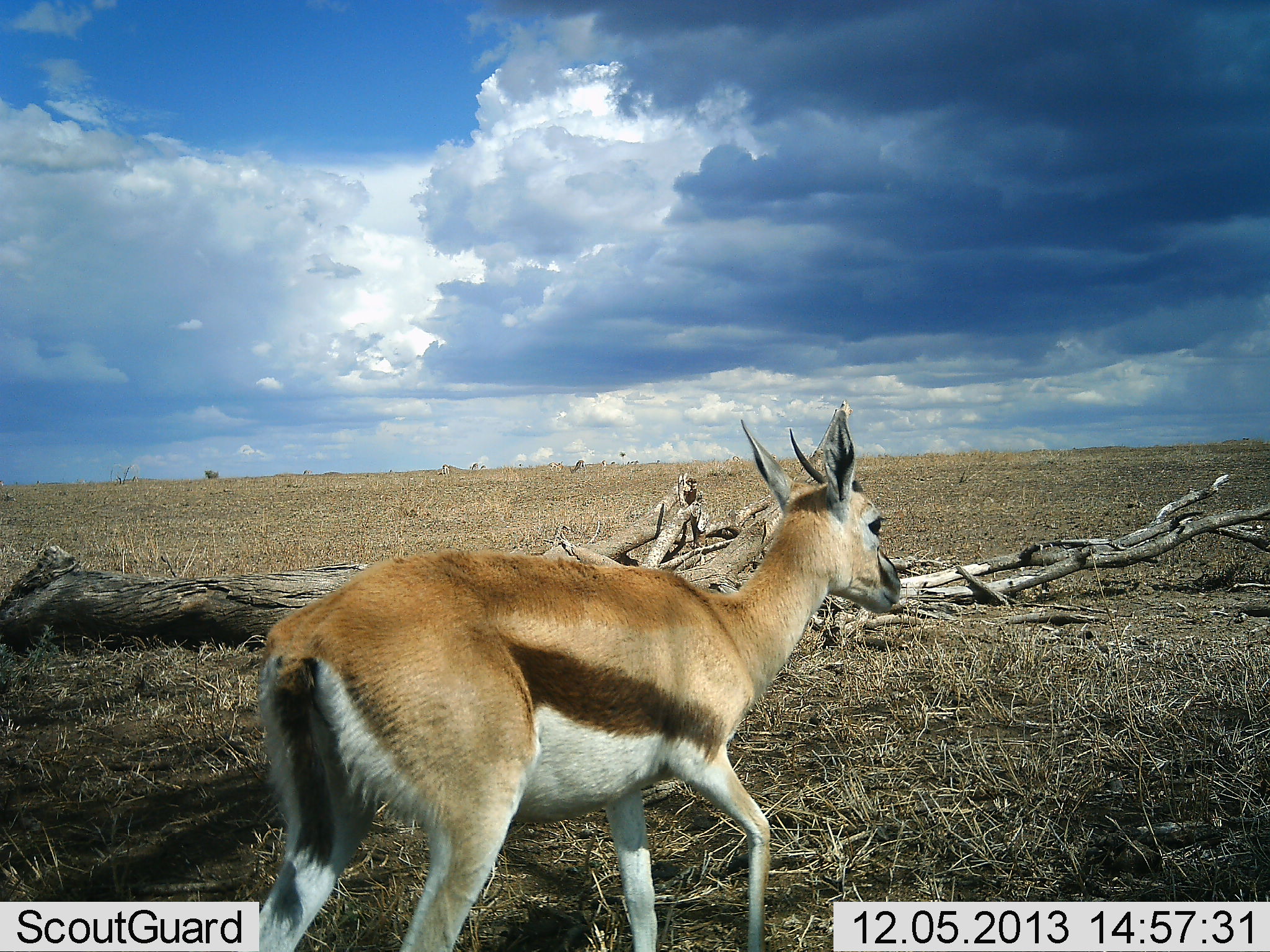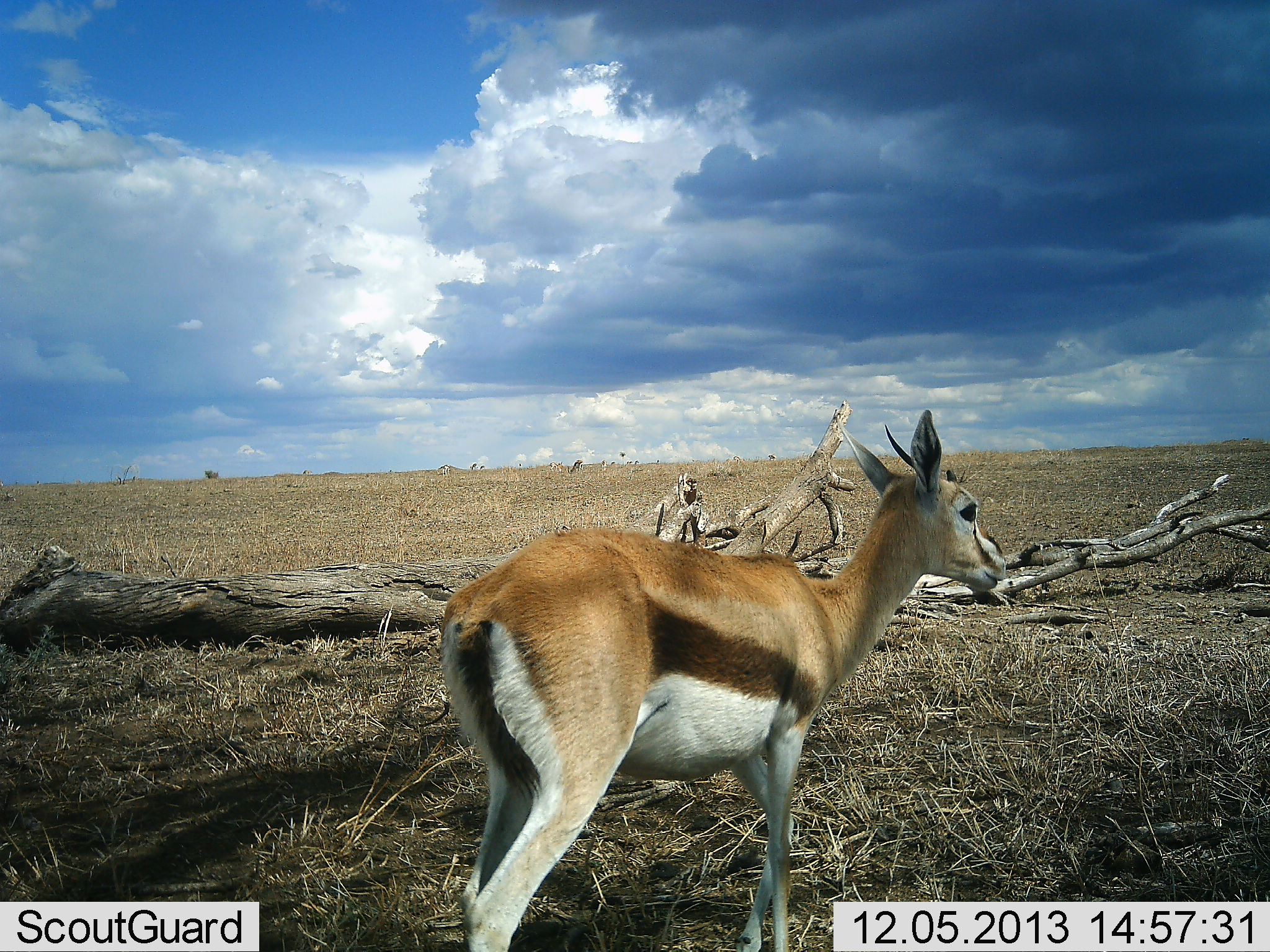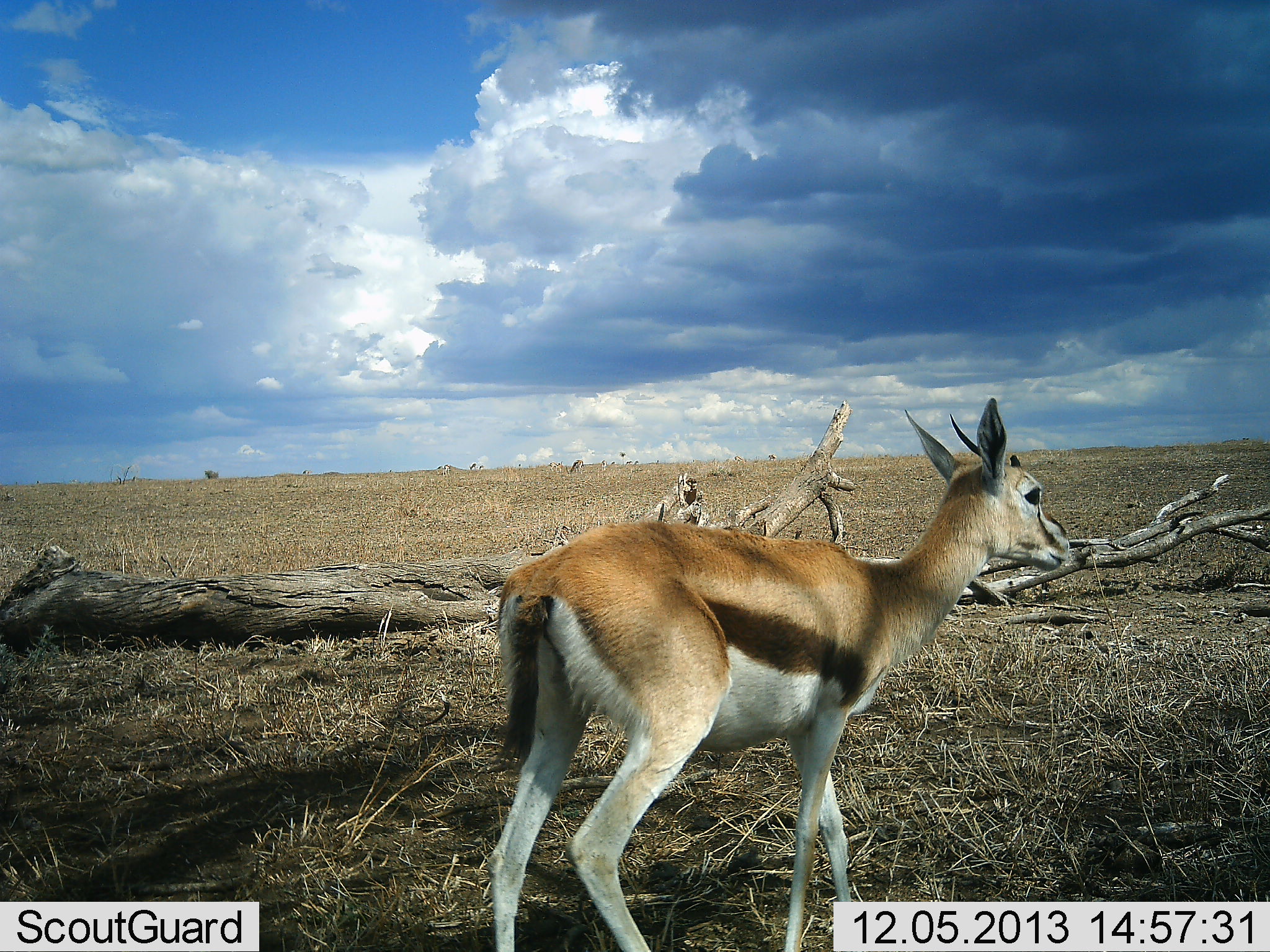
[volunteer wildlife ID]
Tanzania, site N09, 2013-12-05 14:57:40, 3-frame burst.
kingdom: Animalia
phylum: Chordata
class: Mammalia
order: Artiodactyla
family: Bovidae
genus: Eudorcas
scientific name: Eudorcas thomsonii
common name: thomson's gazelle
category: gazellethomsons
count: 1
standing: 10%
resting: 0%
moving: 100%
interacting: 0%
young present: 0%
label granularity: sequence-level